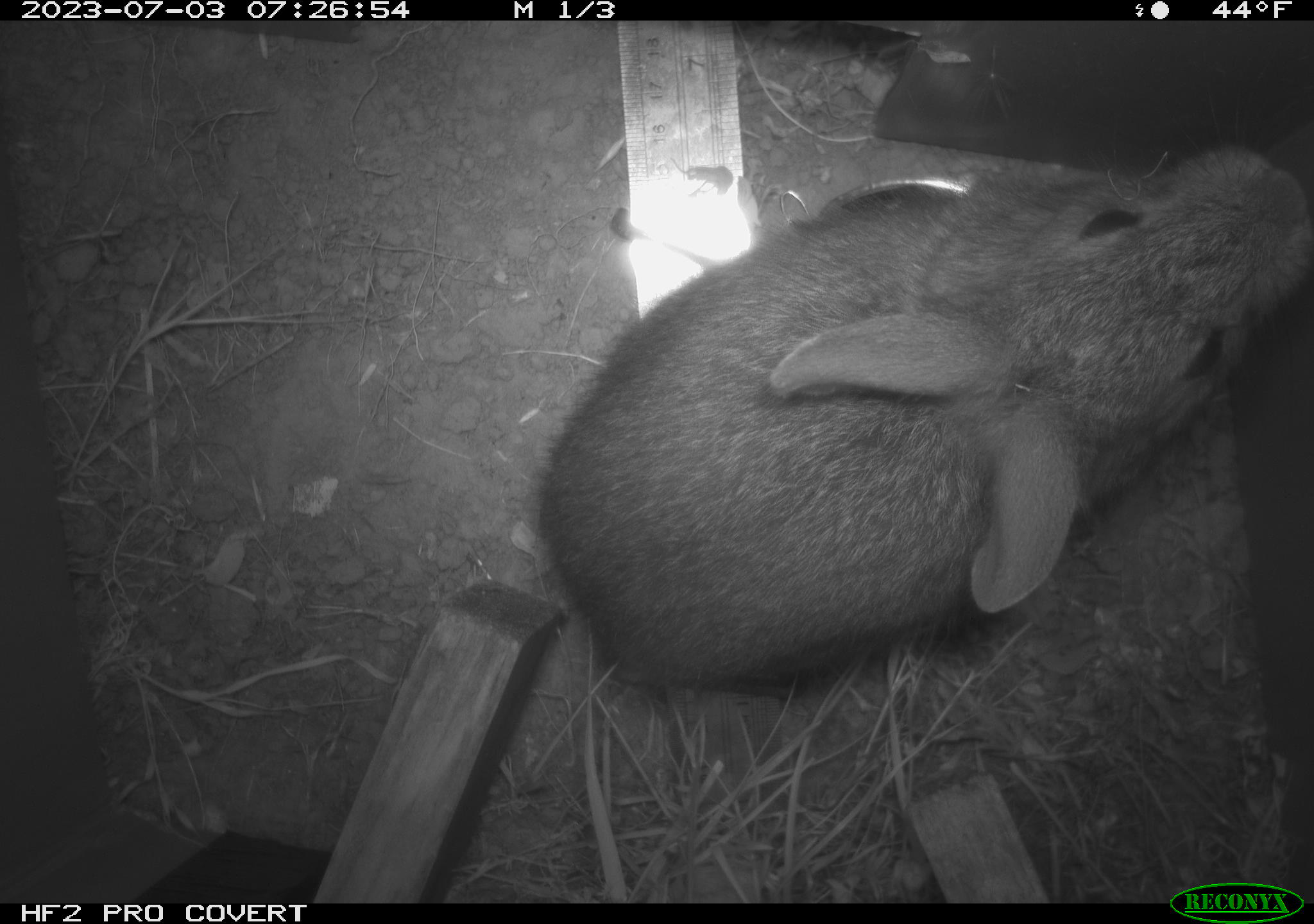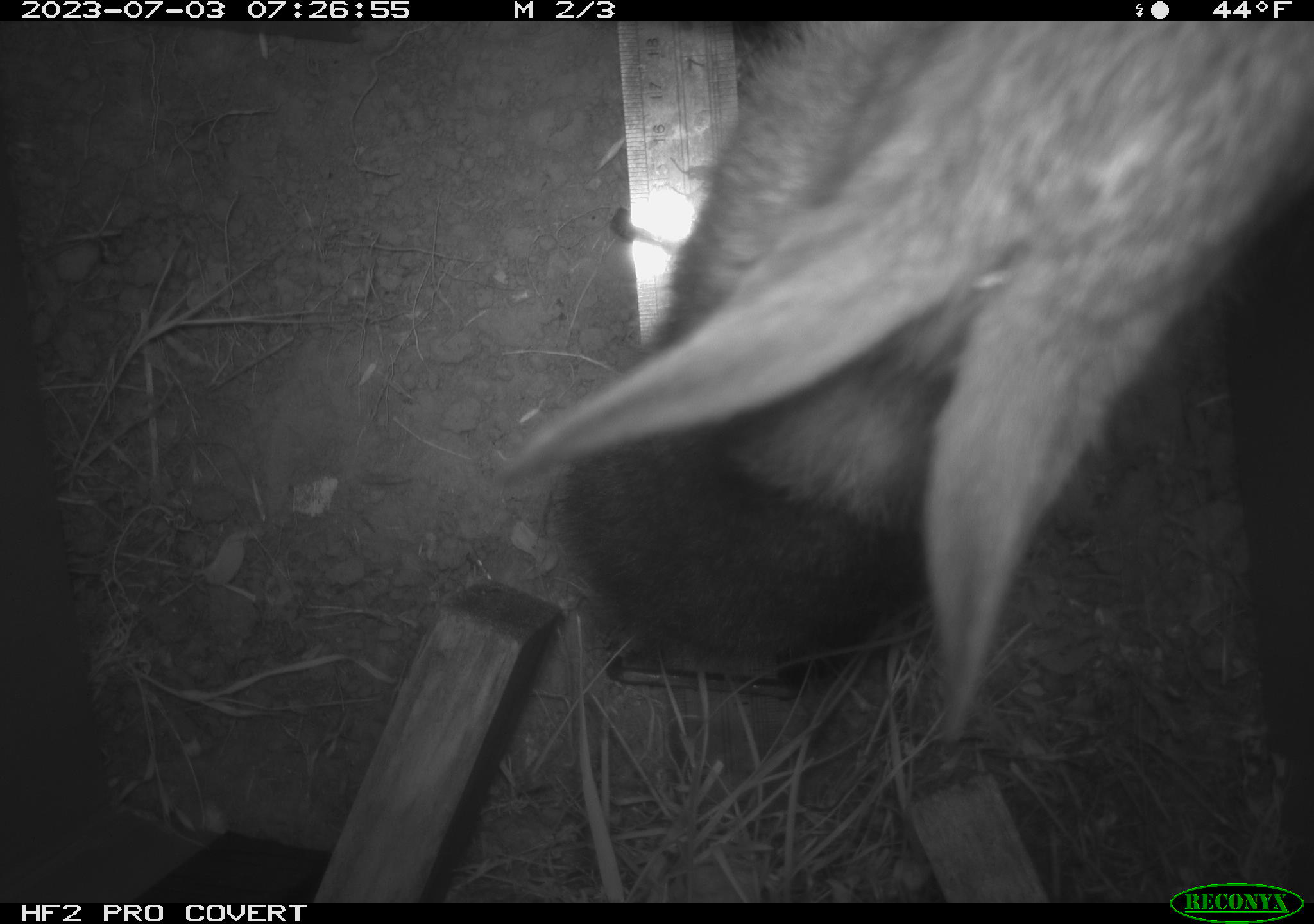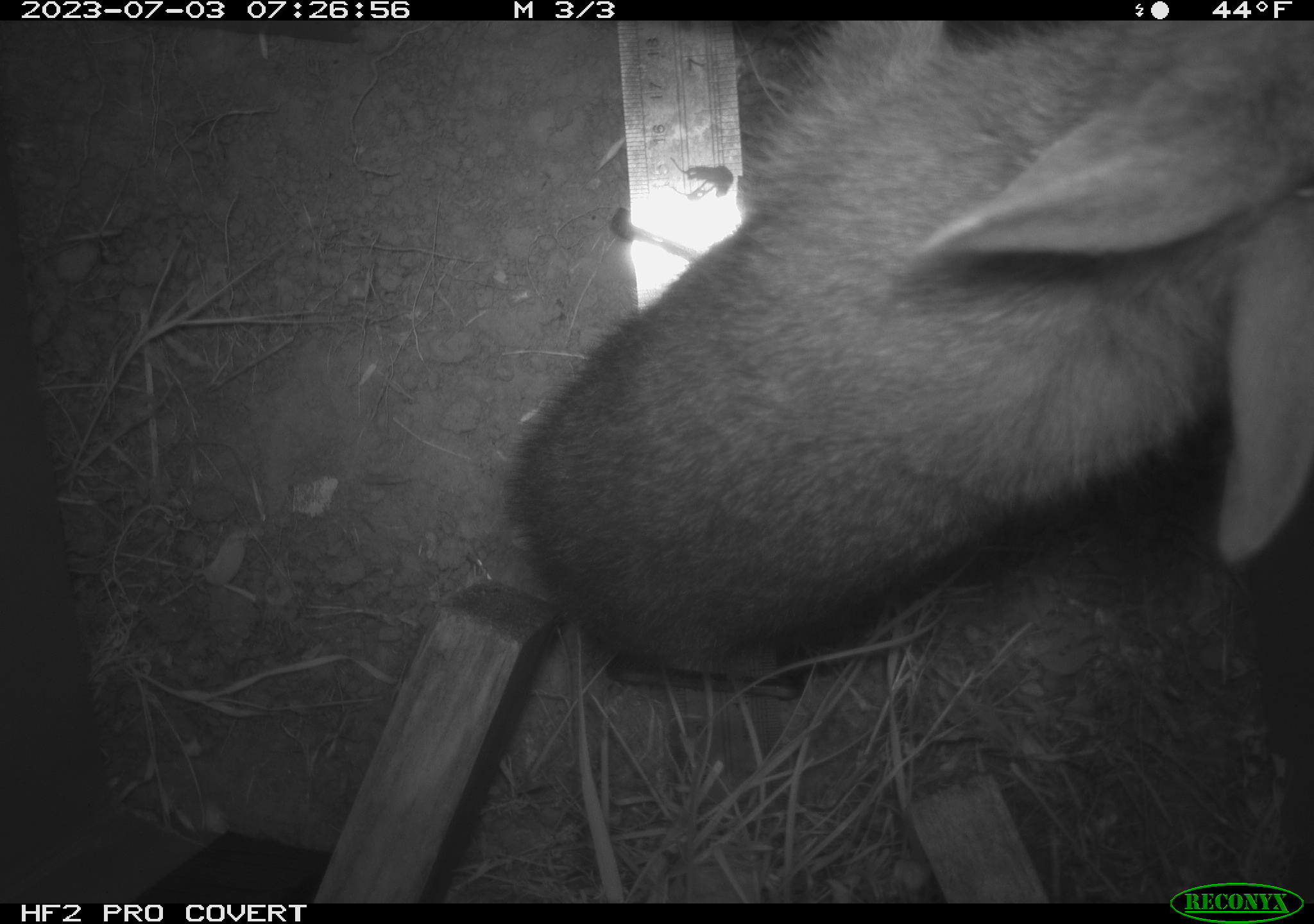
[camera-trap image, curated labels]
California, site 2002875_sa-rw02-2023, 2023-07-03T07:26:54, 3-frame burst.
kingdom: Animalia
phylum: Chordata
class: Mammalia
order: Lagomorpha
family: Leporidae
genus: Sylvilagus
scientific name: Sylvilagus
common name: cottontail rabbits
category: sylvilagus species